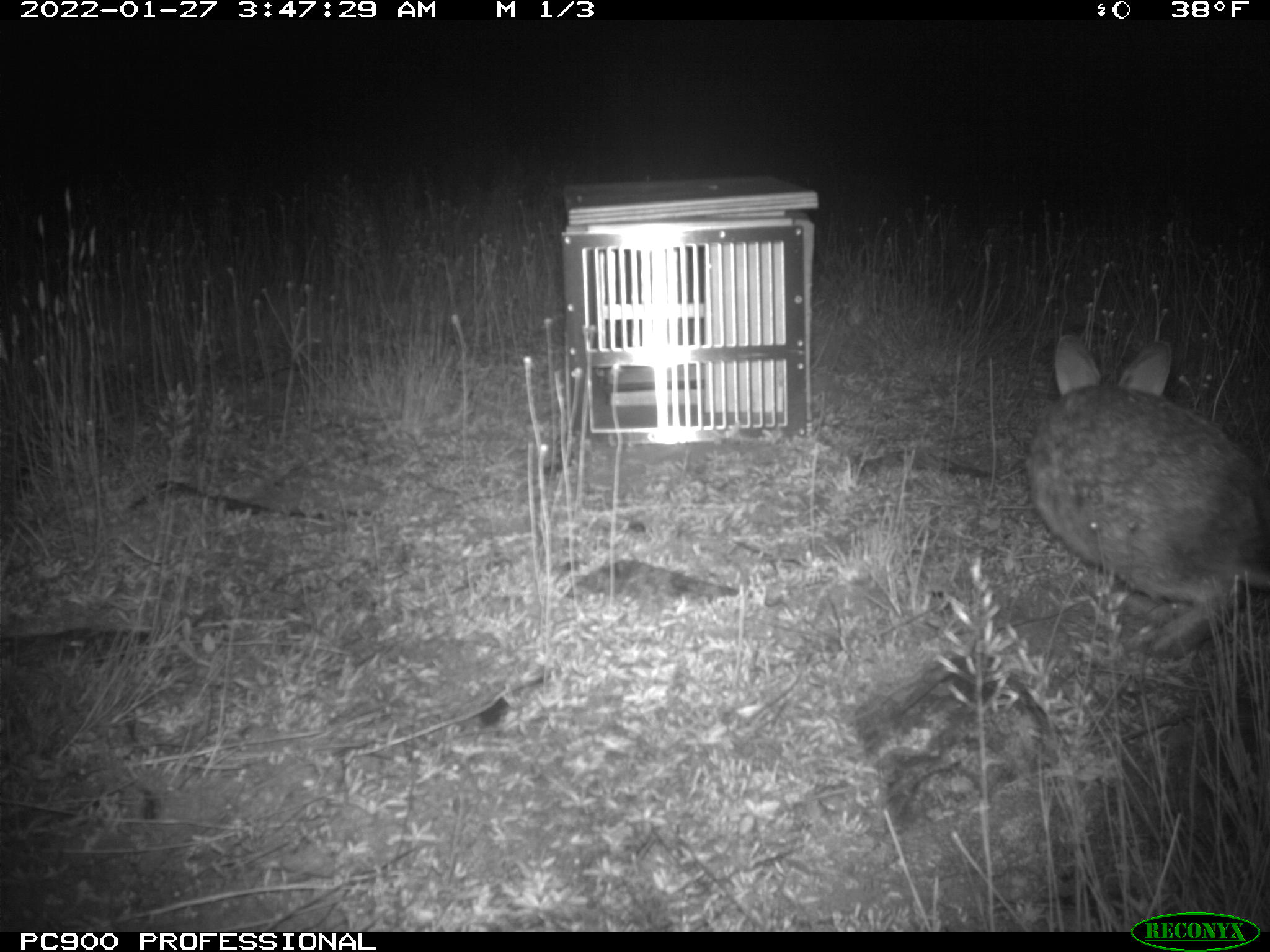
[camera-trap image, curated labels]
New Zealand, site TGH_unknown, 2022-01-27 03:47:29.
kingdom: Animalia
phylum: Chordata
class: Mammalia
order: Lagomorpha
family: Leporidae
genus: Oryctolagus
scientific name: Oryctolagus cuniculus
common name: european rabbit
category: rabbit